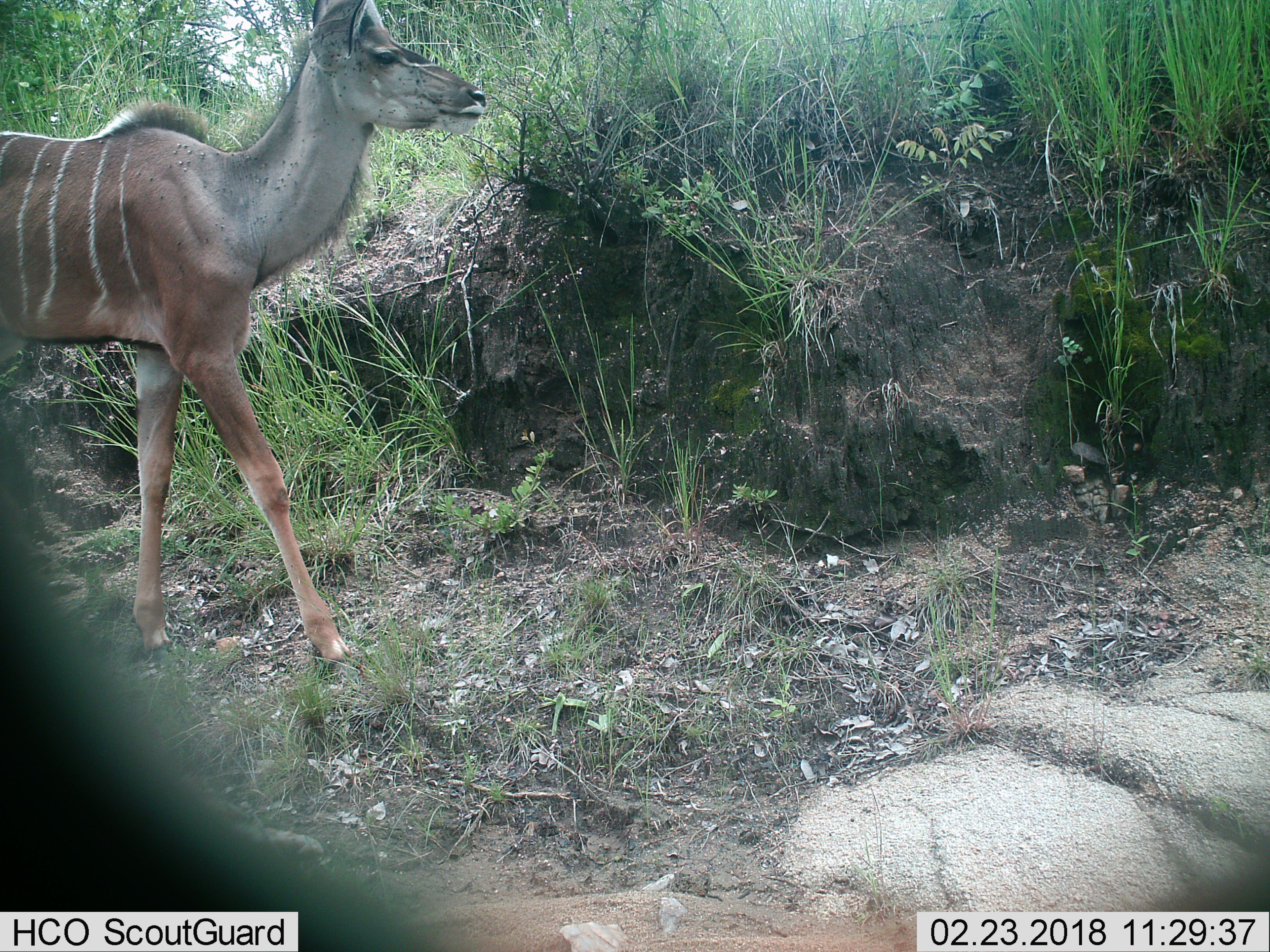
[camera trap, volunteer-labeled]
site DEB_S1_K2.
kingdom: Animalia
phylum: Chordata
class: Mammalia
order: Artiodactyla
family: Bovidae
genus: Tragelaphus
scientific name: Tragelaphus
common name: kudu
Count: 1.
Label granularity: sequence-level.